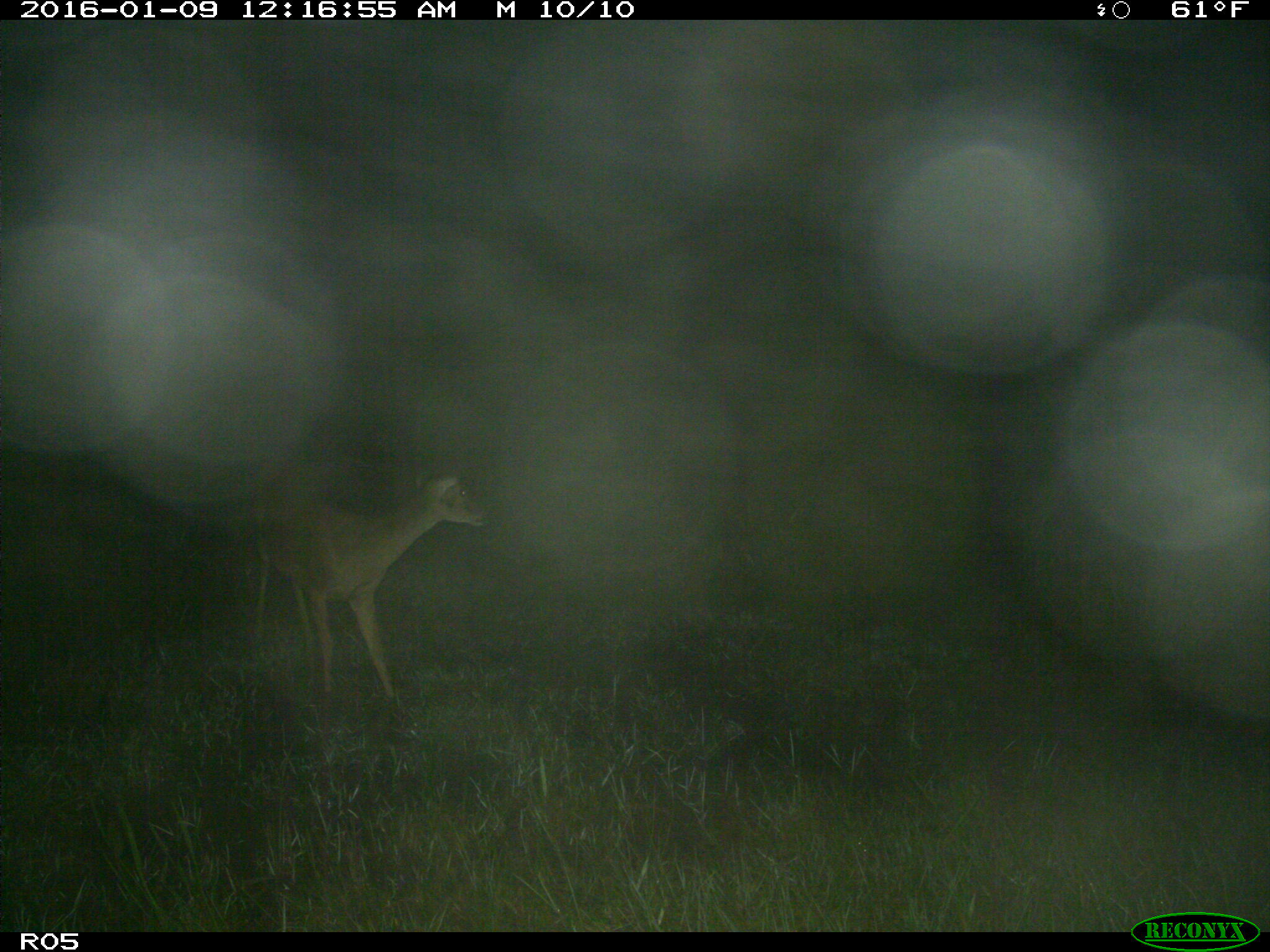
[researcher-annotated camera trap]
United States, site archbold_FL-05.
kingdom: Animalia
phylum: Chordata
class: Mammalia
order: Artiodactyla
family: Cervidae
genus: Odocoileus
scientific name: Odocoileus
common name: deer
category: unidentified deer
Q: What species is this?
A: Unidentified deer (deer) (Odocoileus).